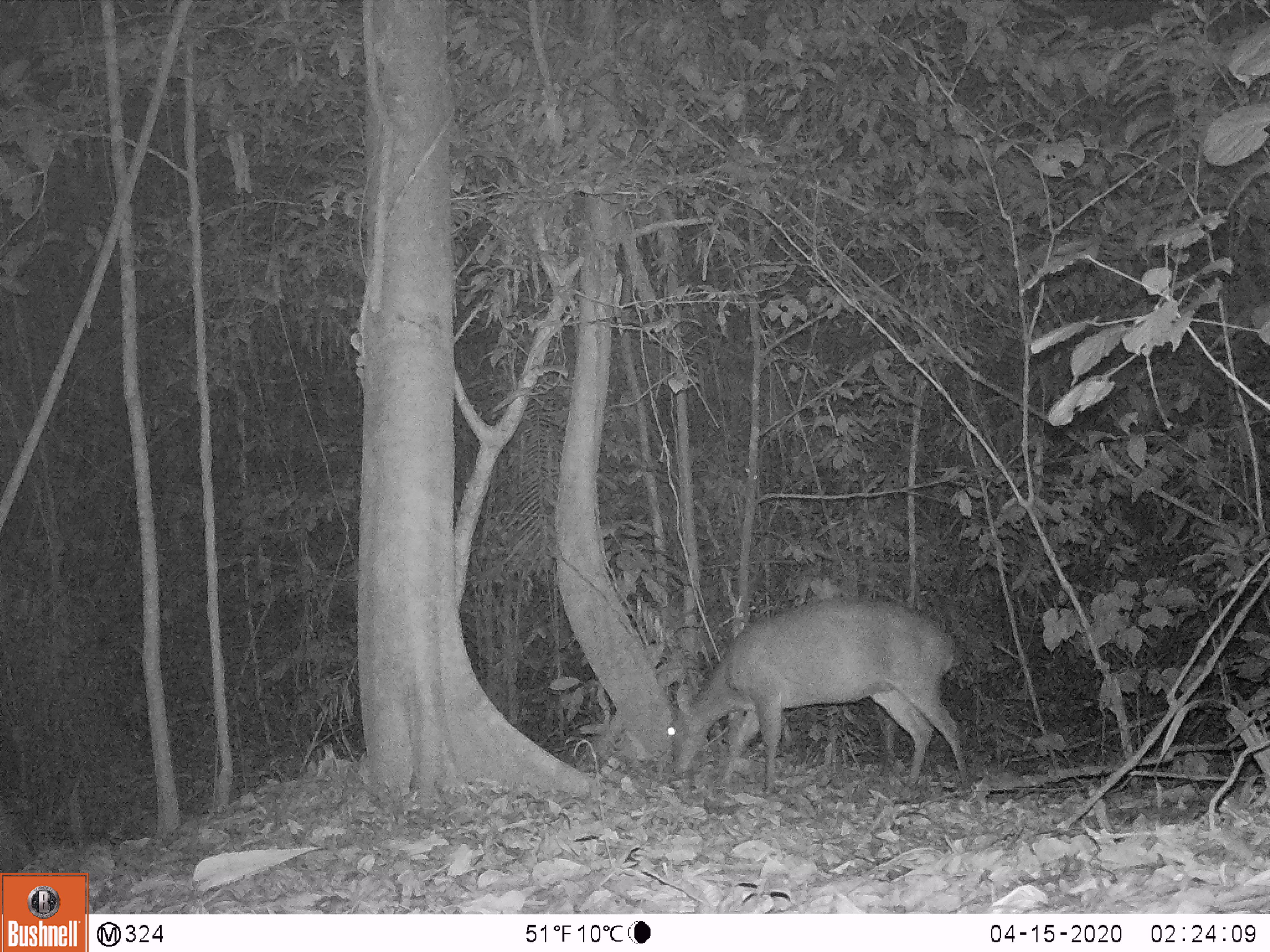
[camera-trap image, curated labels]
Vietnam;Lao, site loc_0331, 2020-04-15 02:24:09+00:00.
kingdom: Animalia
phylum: Chordata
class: Mammalia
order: Artiodactyla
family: Cervidae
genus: Muntiacus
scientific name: Muntiacus vuquangensis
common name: large-antlered muntjac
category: large antlered muntjac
Large antlered muntjac (large-antlered muntjac) (Muntiacus vuquangensis). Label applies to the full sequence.